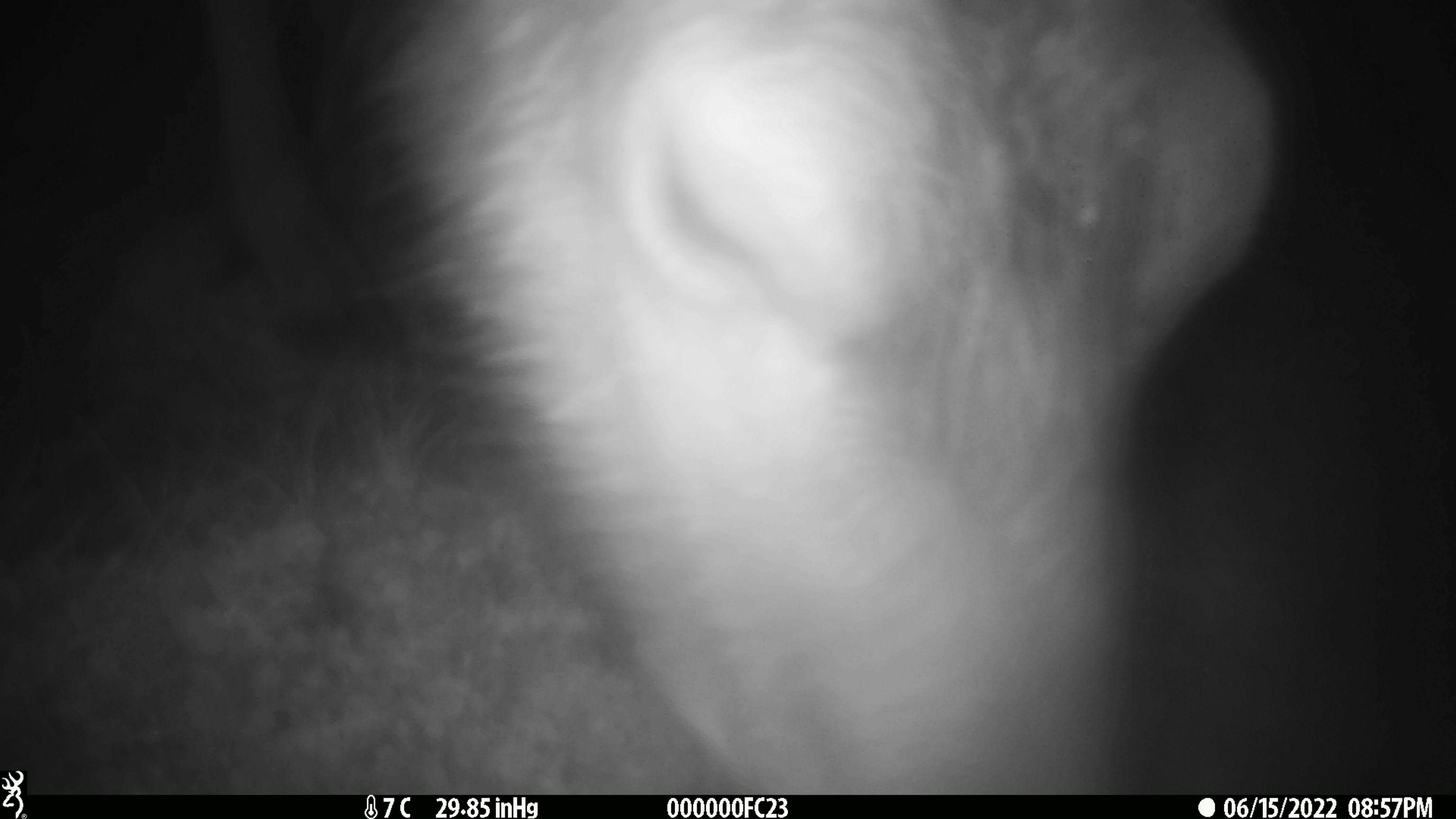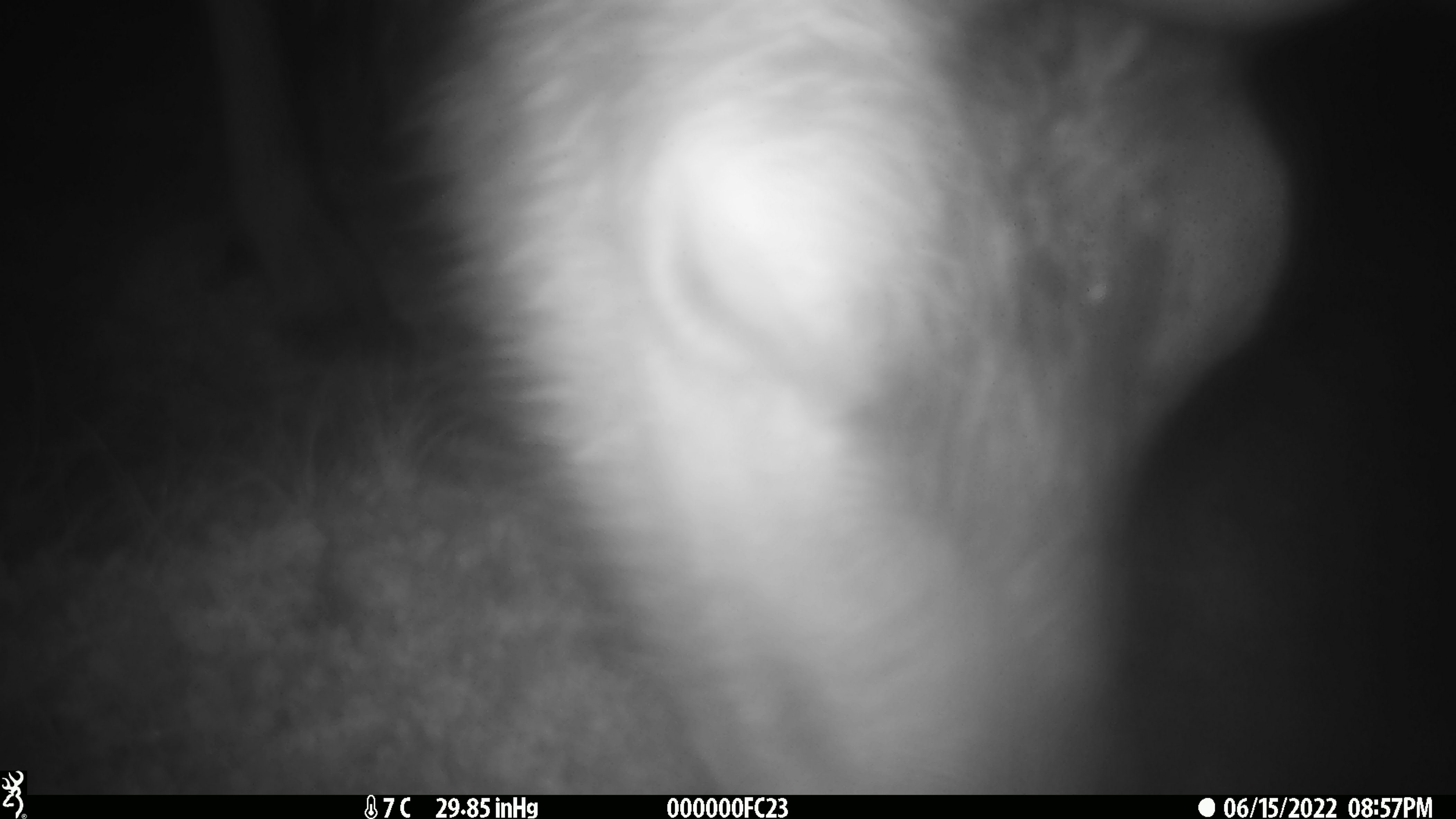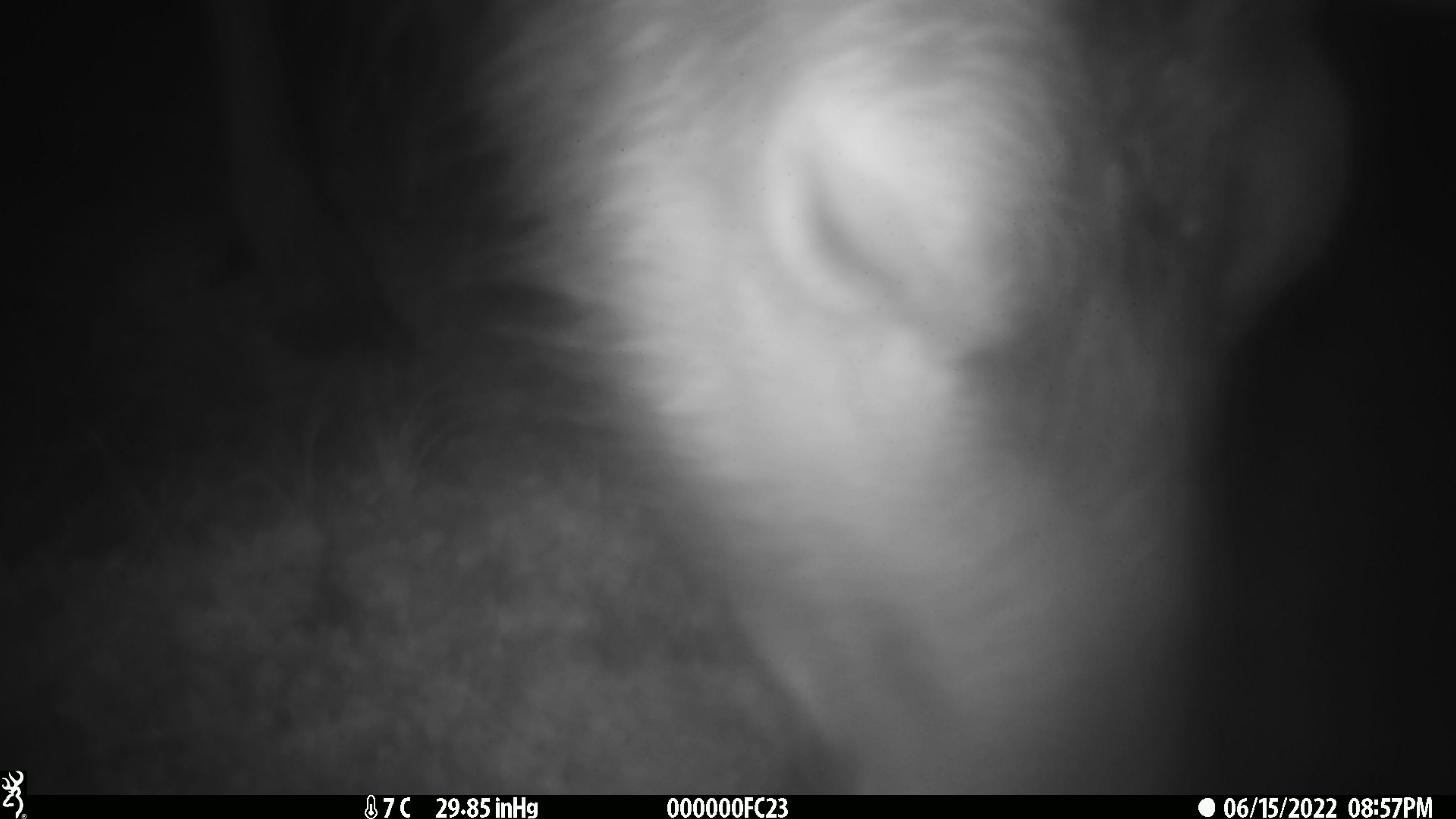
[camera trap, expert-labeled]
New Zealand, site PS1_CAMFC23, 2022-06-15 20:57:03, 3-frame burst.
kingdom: Animalia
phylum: Chordata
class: Mammalia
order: Artiodactyla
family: Cervidae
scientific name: Cervidae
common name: deer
Deer (Cervidae).